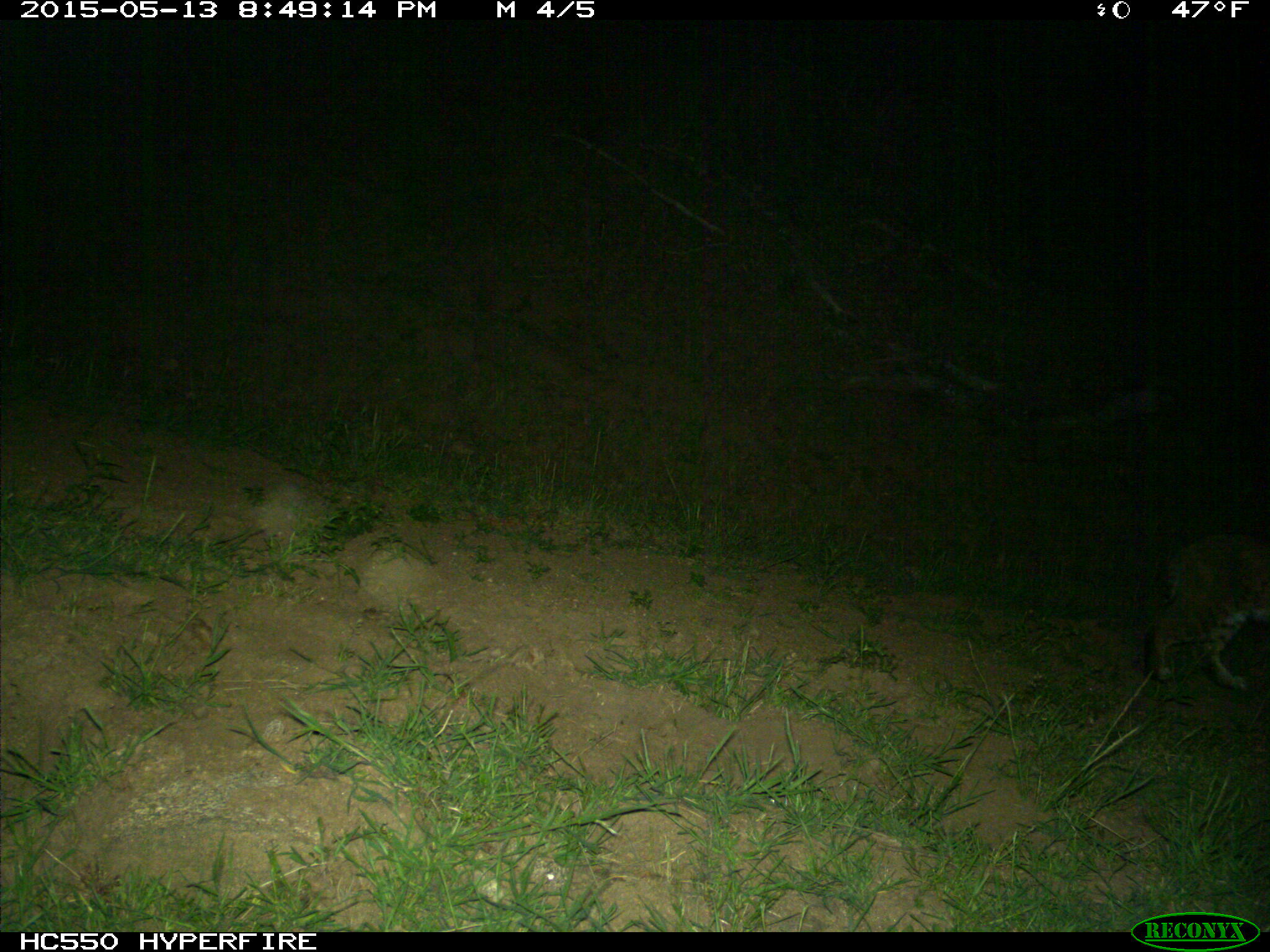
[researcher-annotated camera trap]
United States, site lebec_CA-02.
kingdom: Animalia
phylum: Chordata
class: Mammalia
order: Carnivora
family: Felidae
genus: Lynx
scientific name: Lynx rufus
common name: bobcat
Lynx rufus (bobcat).